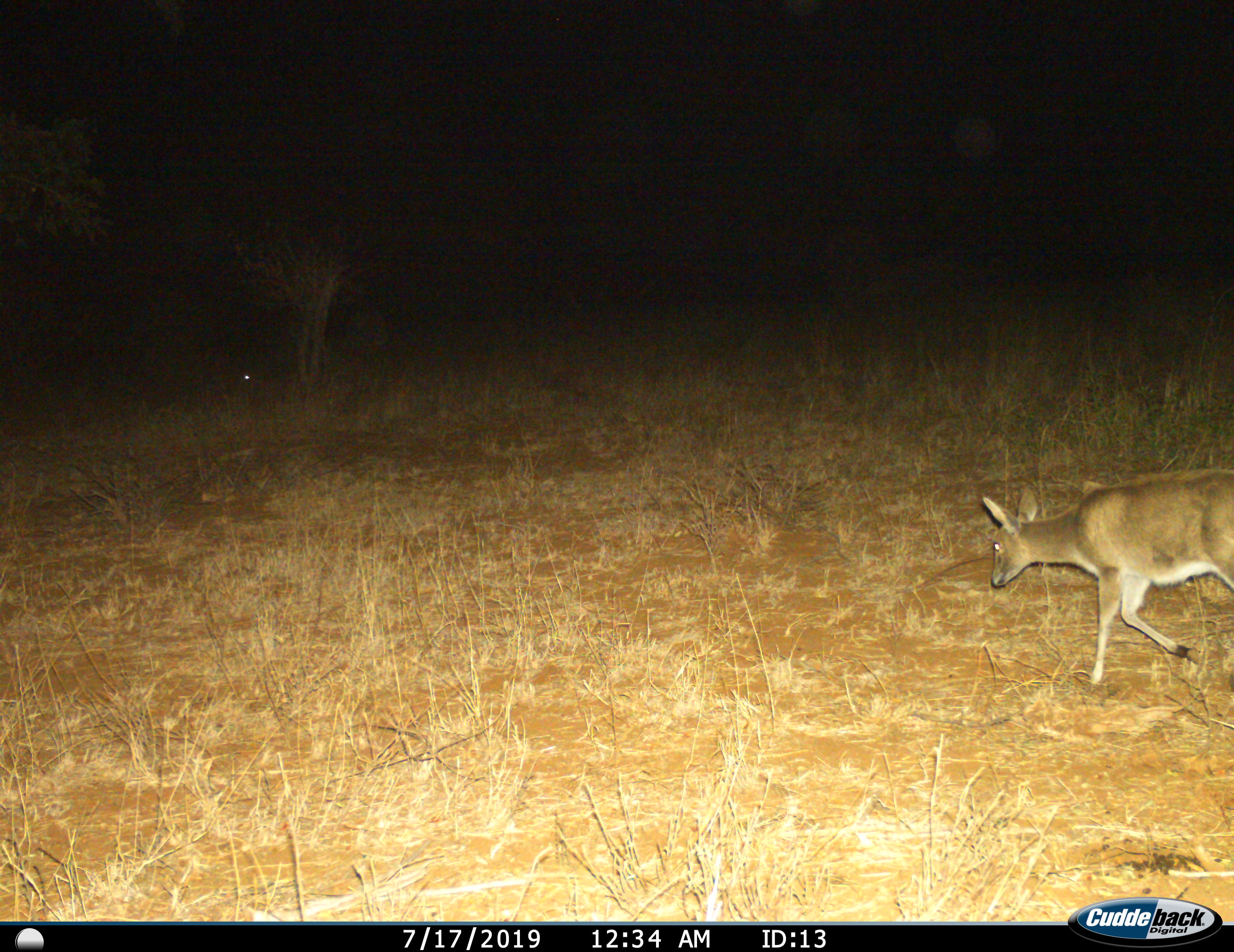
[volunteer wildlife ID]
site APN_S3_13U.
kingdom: Animalia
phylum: Chordata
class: Mammalia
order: Artiodactyla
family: Bovidae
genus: Sylvicapra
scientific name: Sylvicapra grimmia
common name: common duiker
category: duikercommongrey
Duikercommongrey (common duiker) (Sylvicapra grimmia), count 1. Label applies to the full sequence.